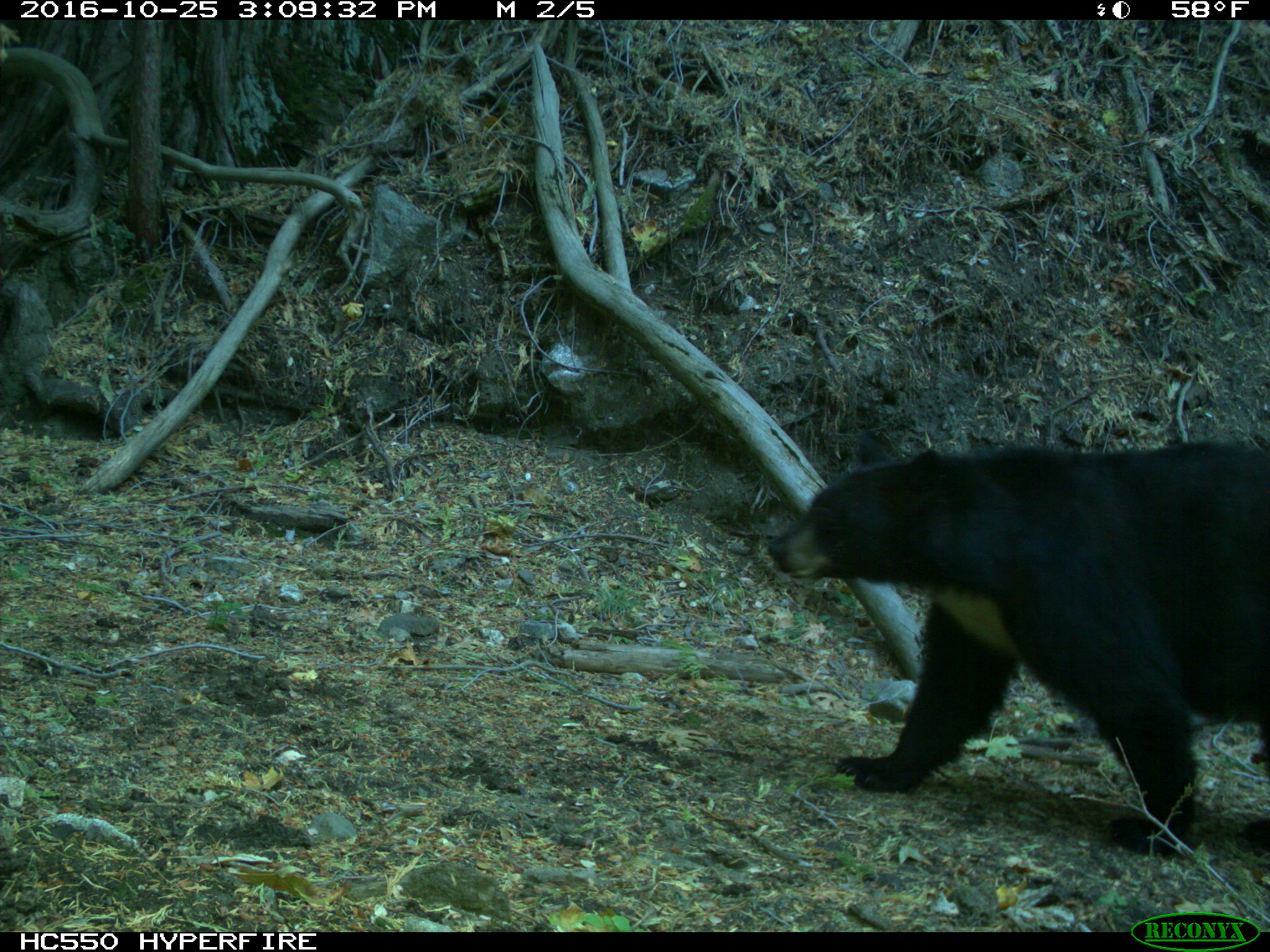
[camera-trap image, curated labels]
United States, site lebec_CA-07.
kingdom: Animalia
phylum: Chordata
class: Mammalia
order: Carnivora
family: Ursidae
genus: Ursus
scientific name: Ursus americanus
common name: american black bear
Ursus americanus (american black bear).